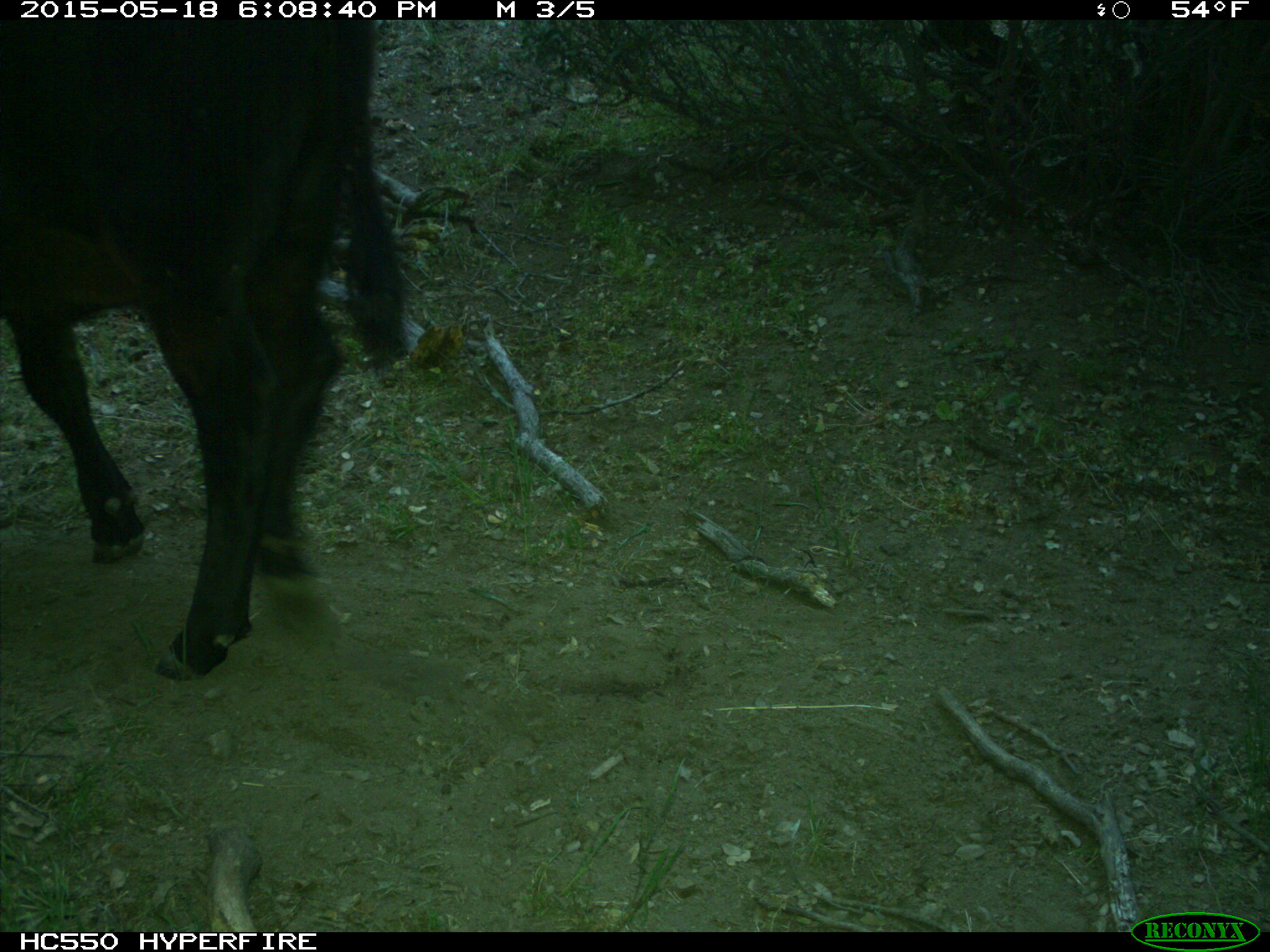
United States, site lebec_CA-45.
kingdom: Animalia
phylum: Chordata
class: Mammalia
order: Artiodactyla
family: Bovidae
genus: Bos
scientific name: Bos taurus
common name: domestic cow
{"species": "Bos taurus (domestic cow)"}